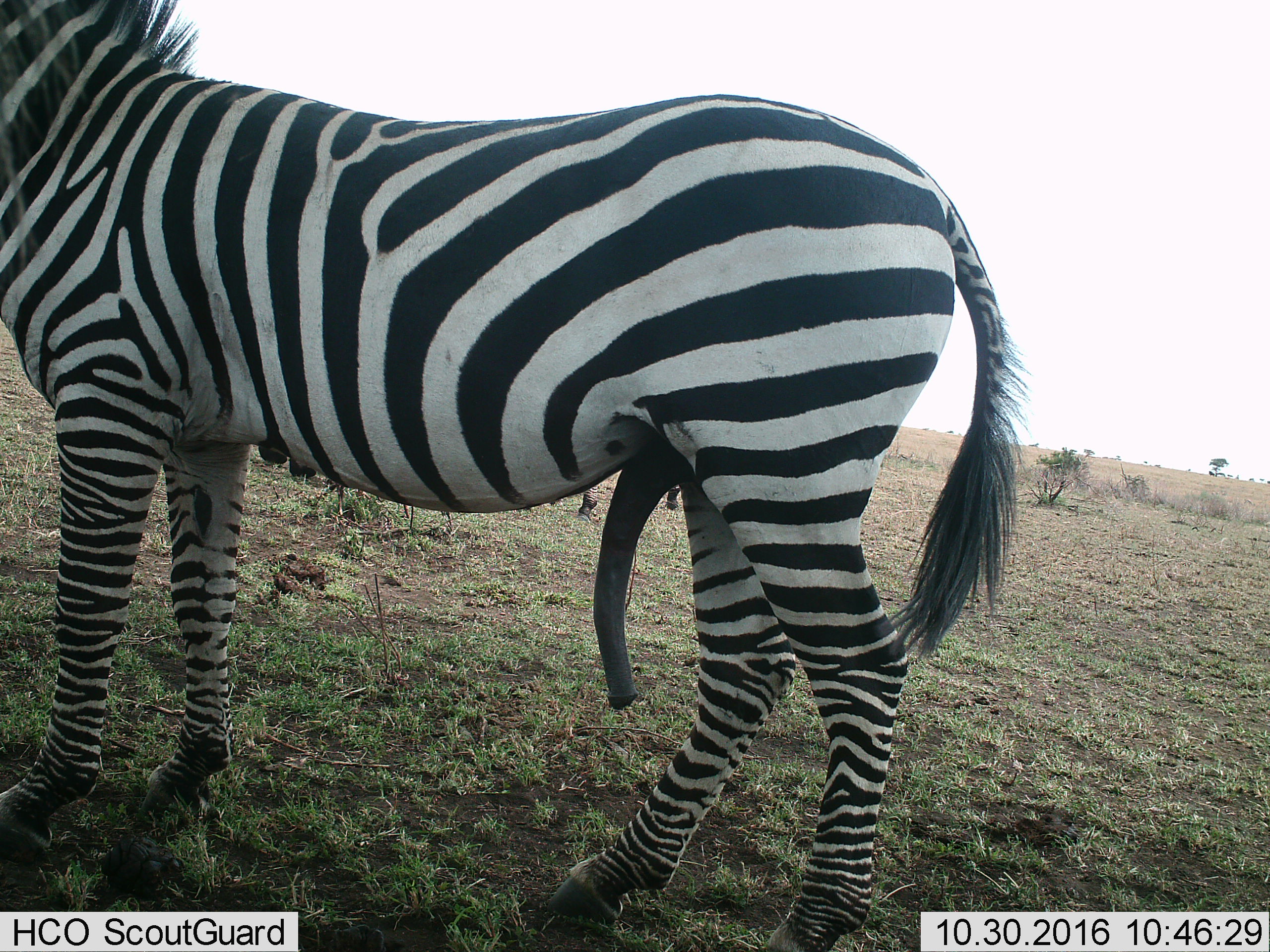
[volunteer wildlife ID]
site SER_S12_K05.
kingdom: Animalia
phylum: Chordata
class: Mammalia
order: Perissodactyla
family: Equidae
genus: Equus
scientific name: Equus quagga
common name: plains zebra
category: zebraplains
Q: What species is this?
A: Zebraplains (plains zebra) (Equus quagga).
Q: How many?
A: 1.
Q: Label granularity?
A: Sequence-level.